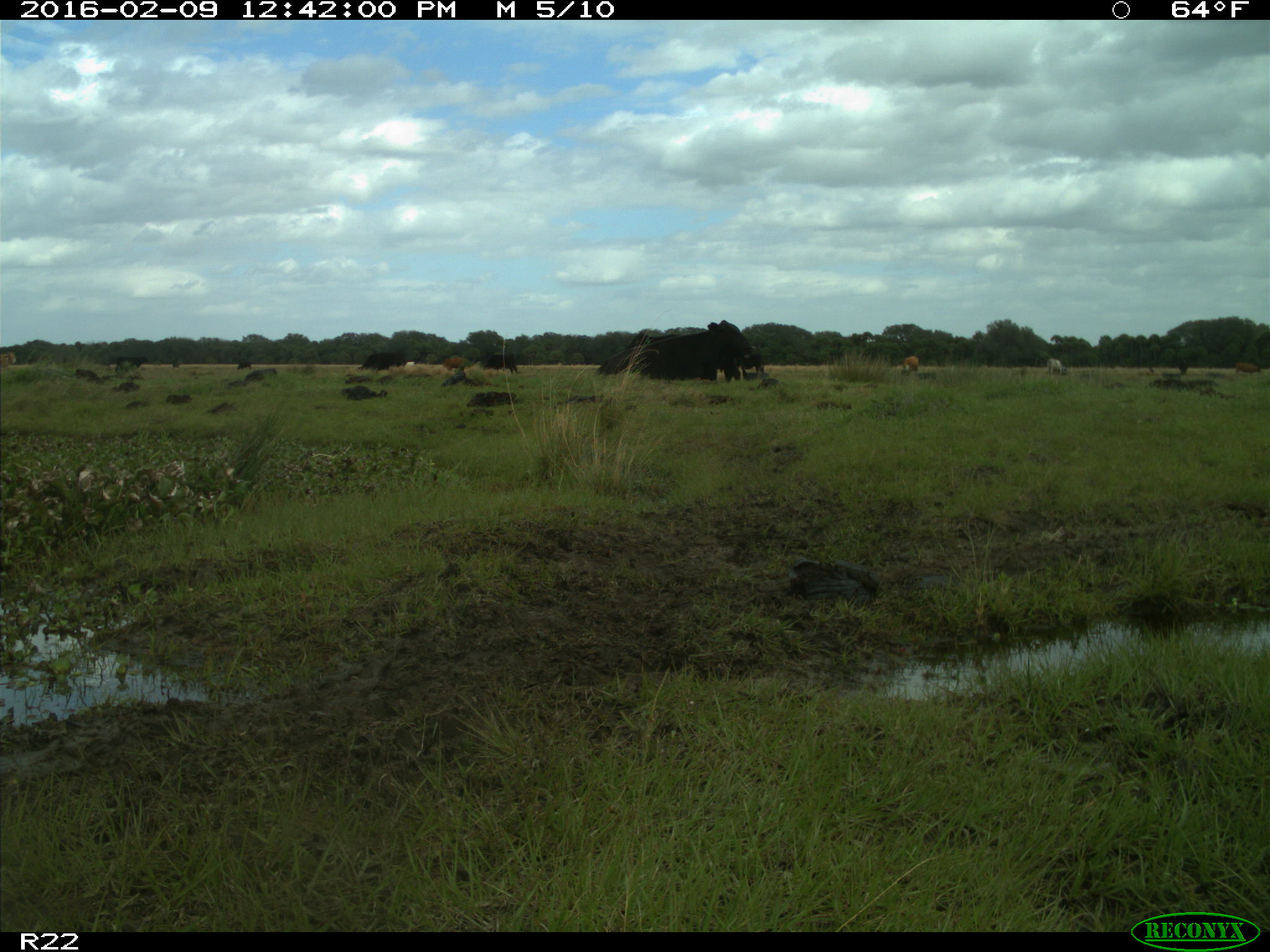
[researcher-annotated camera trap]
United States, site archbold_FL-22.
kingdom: Animalia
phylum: Chordata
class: Mammalia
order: Artiodactyla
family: Bovidae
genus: Bos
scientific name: Bos taurus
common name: domestic cow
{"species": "Bos taurus (domestic cow)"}